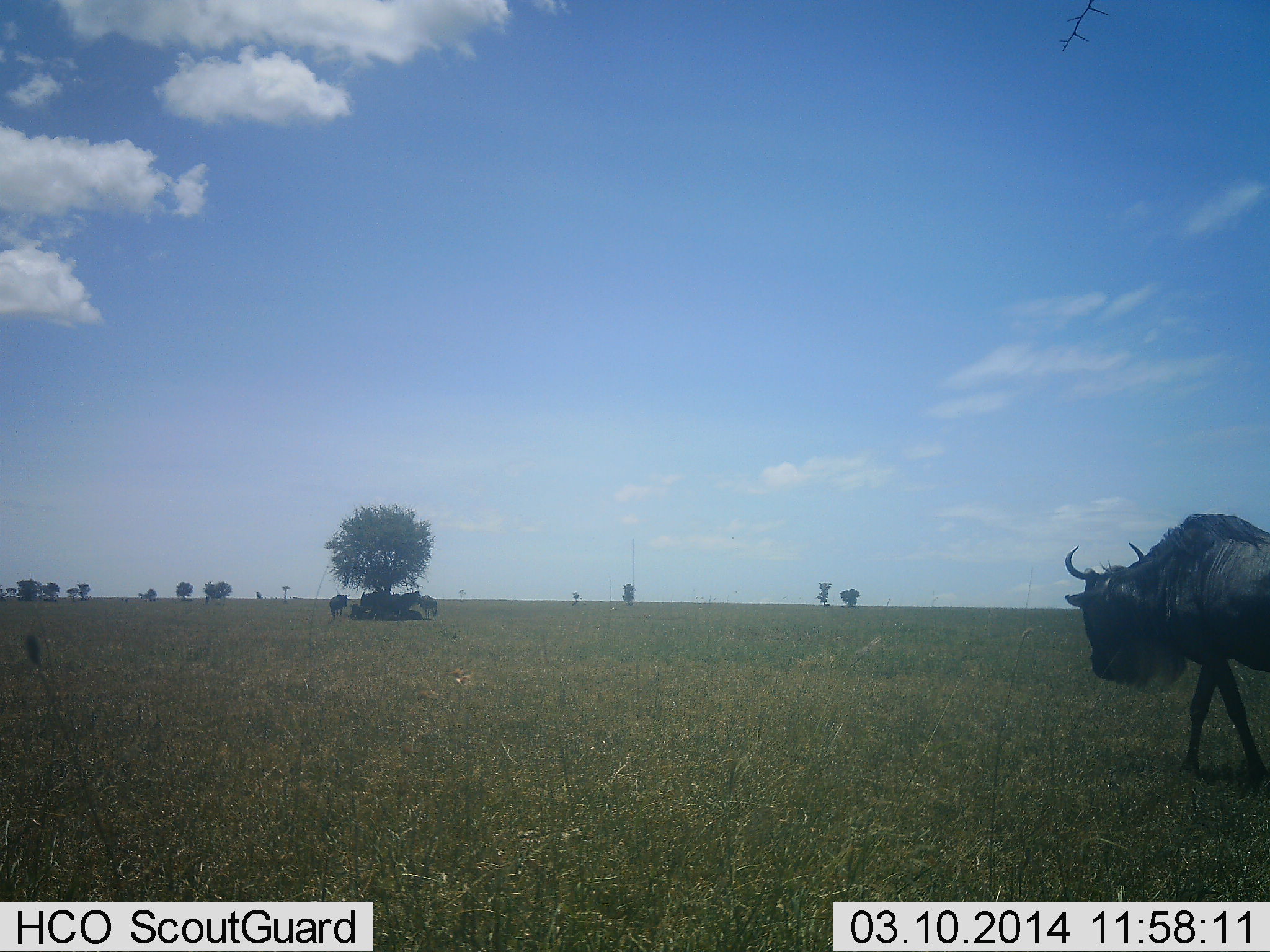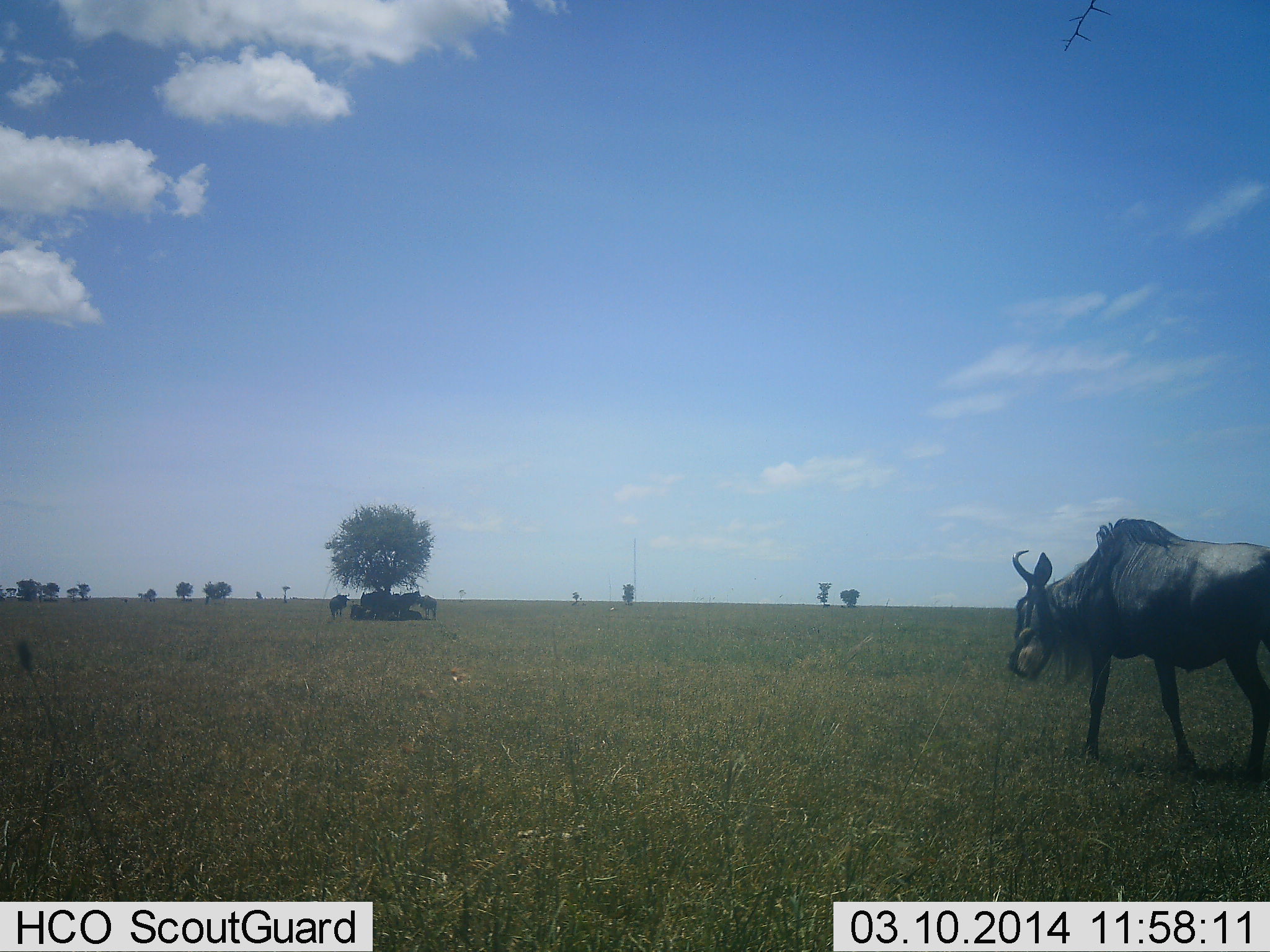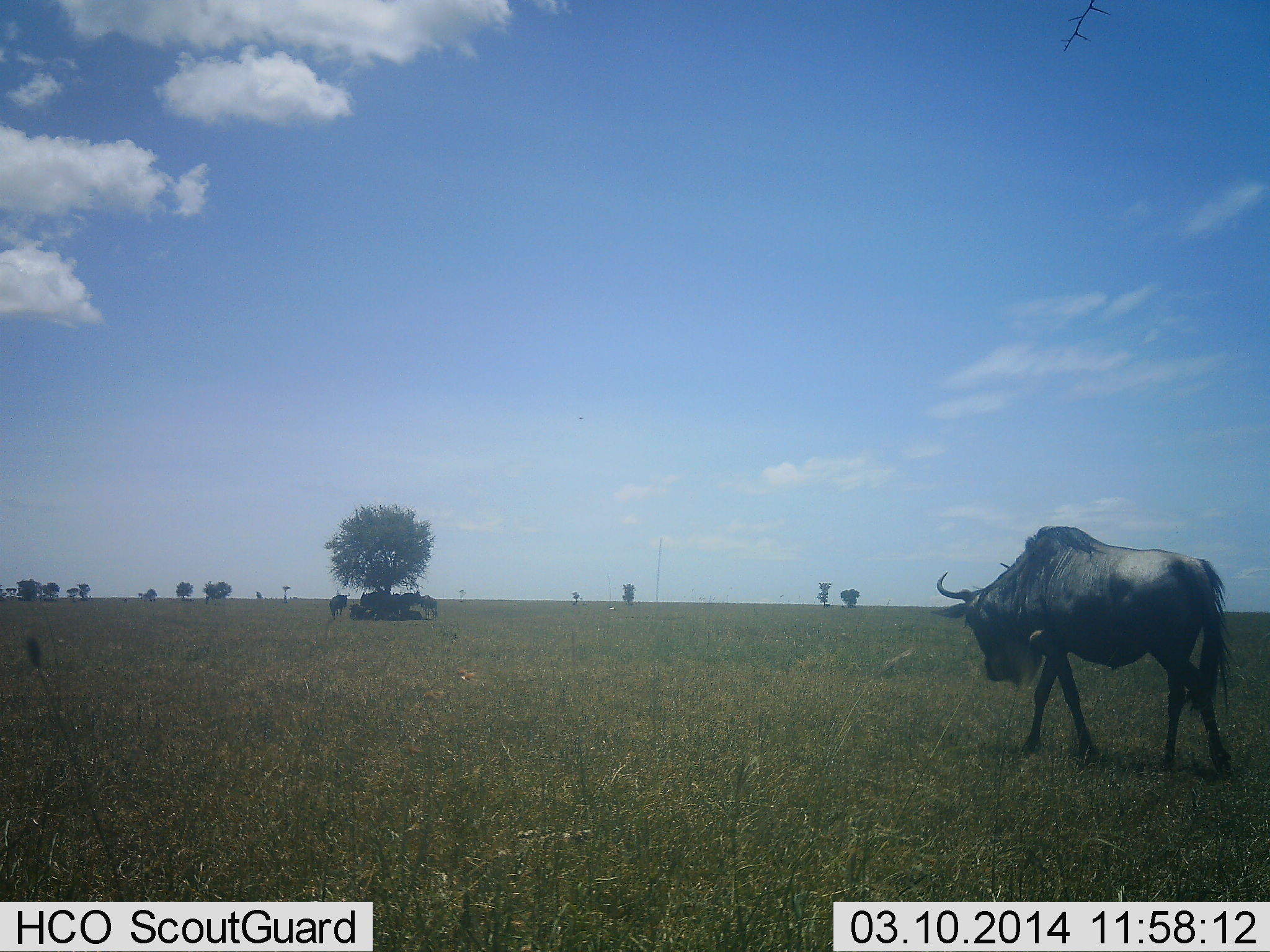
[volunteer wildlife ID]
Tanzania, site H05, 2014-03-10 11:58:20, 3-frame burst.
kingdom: Animalia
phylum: Chordata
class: Mammalia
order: Artiodactyla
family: Bovidae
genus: Connochaetes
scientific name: Connochaetes taurinus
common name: blue wildebeest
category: wildebeest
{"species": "wildebeest (blue wildebeest) (Connochaetes taurinus)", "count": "1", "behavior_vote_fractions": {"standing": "30%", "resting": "40%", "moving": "100%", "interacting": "0%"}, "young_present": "0%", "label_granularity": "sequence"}